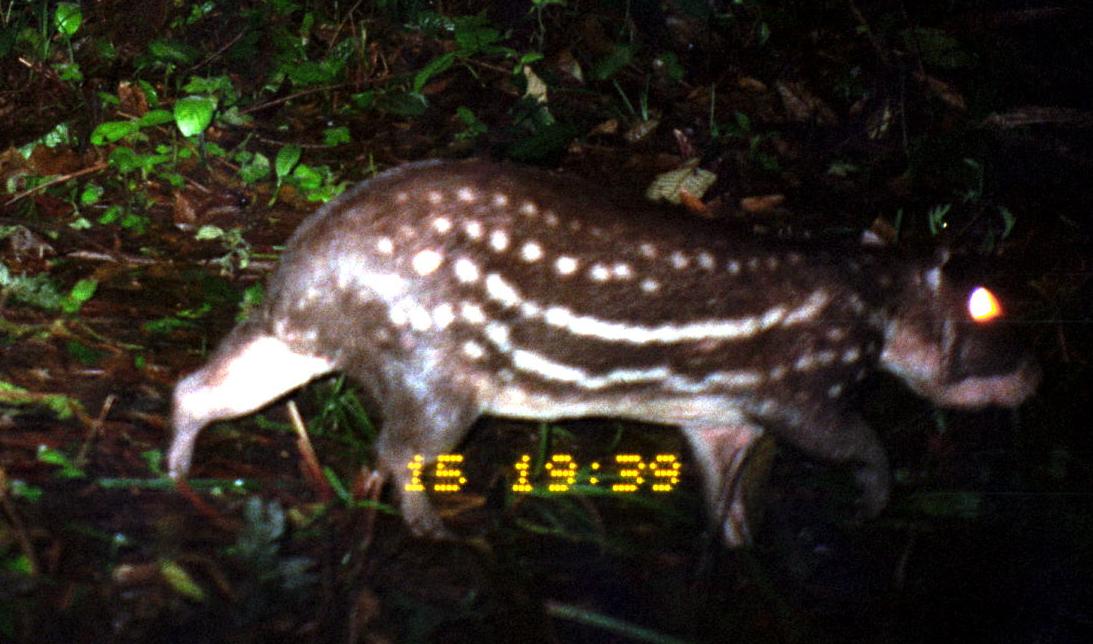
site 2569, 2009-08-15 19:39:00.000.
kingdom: Animalia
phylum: Chordata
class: Mammalia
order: Rodentia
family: Cuniculidae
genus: Cuniculus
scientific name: Cuniculus paca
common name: spotted paca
Cuniculus paca (spotted paca).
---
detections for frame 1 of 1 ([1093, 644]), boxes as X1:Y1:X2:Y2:
cuniculus paca: 162:155:1041:551